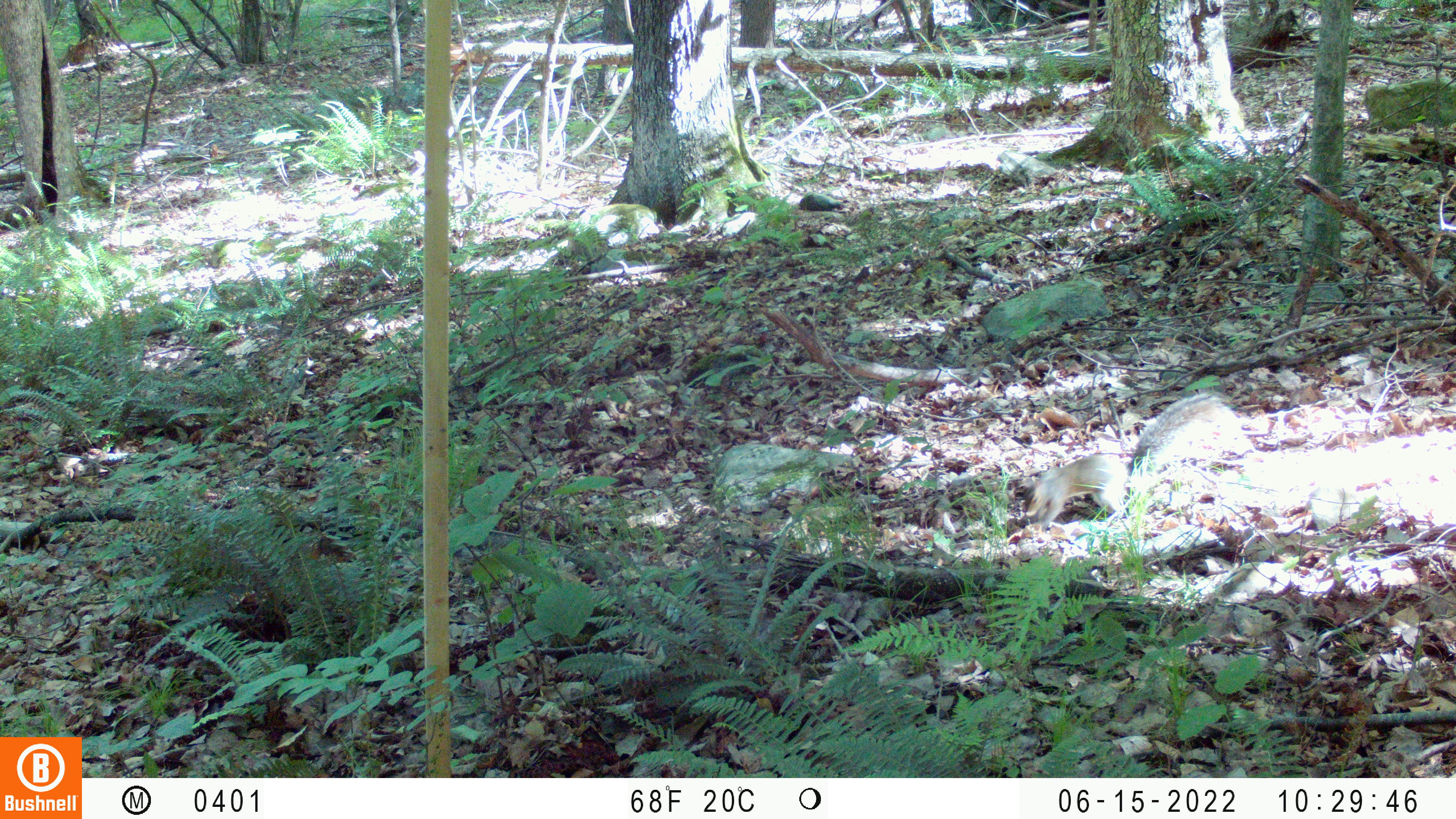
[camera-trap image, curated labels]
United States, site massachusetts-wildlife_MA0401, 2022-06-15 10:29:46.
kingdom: Animalia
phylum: Chordata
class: Mammalia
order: Rodentia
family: Sciuridae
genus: Sciurus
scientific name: Sciurus carolinensis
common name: gray squirrel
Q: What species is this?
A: Gray squirrel (Sciurus carolinensis).